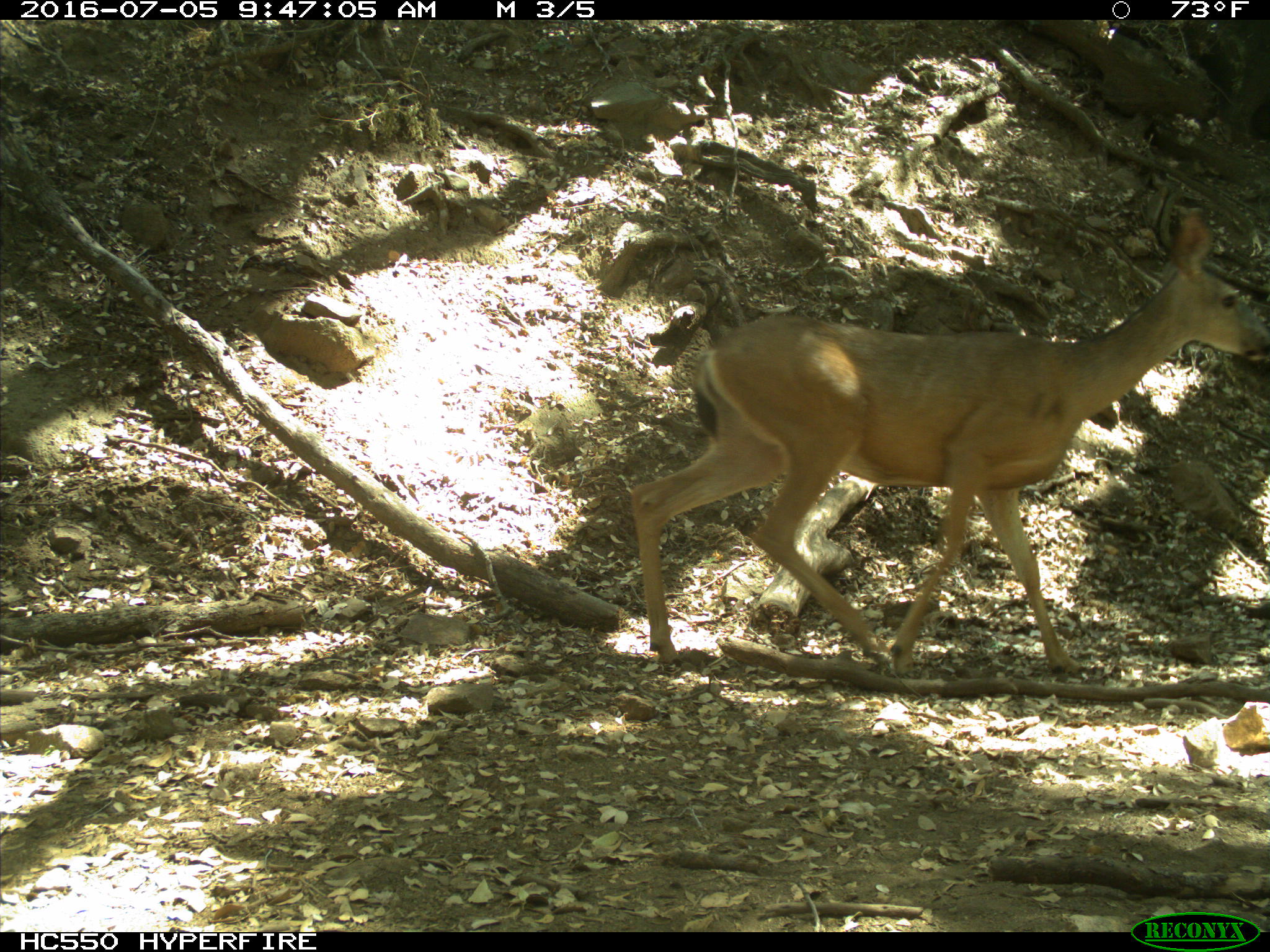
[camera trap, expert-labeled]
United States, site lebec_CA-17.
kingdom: Animalia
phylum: Chordata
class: Mammalia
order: Artiodactyla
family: Cervidae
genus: Odocoileus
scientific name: Odocoileus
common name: deer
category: unidentified deer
Unidentified deer (deer) (Odocoileus).